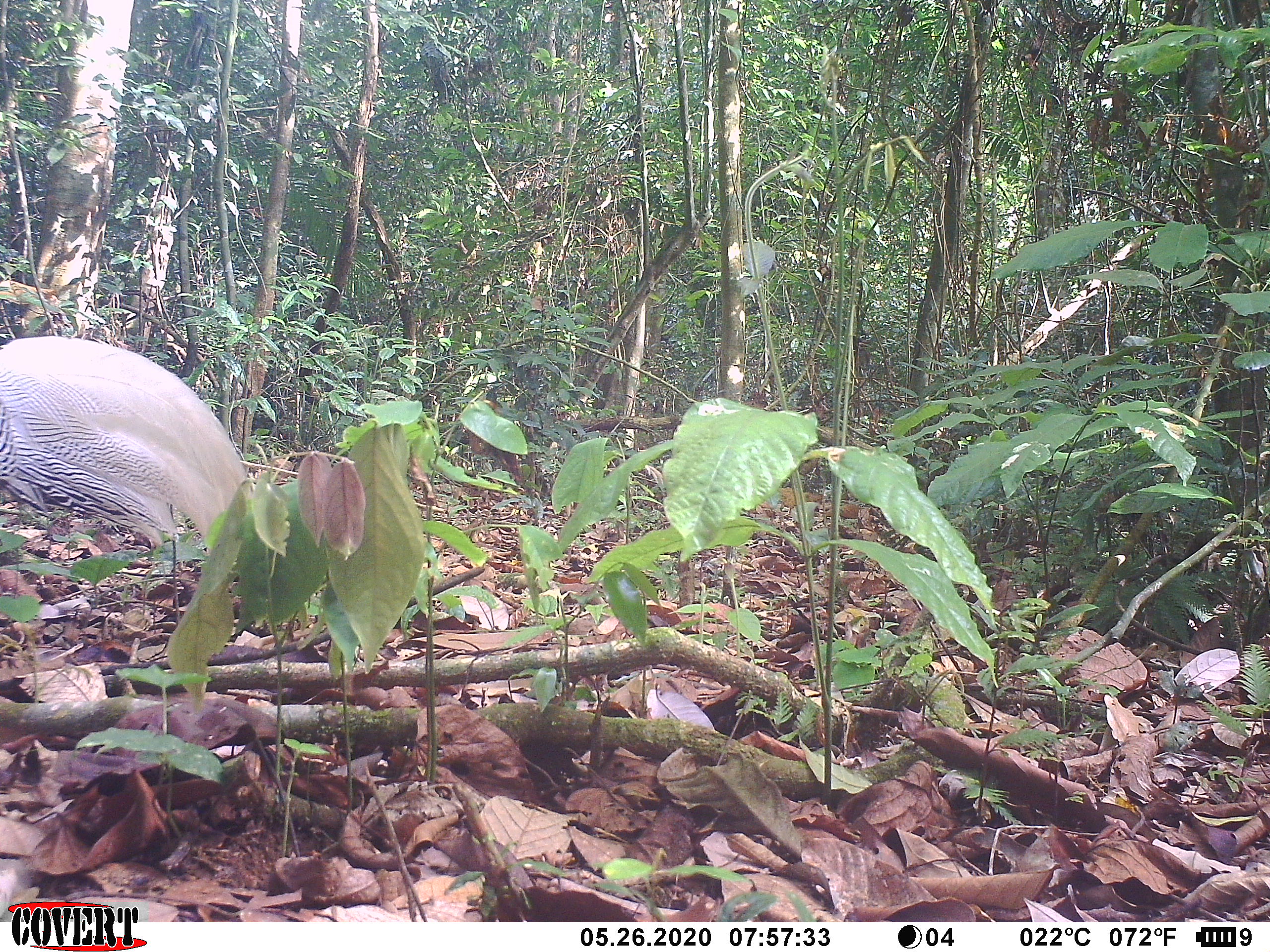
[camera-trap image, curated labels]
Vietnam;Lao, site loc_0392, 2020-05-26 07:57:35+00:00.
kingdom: Animalia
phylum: Chordata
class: Aves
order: Galliformes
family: Phasianidae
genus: Lophura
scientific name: Lophura nycthemera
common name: silver pheasant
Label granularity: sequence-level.